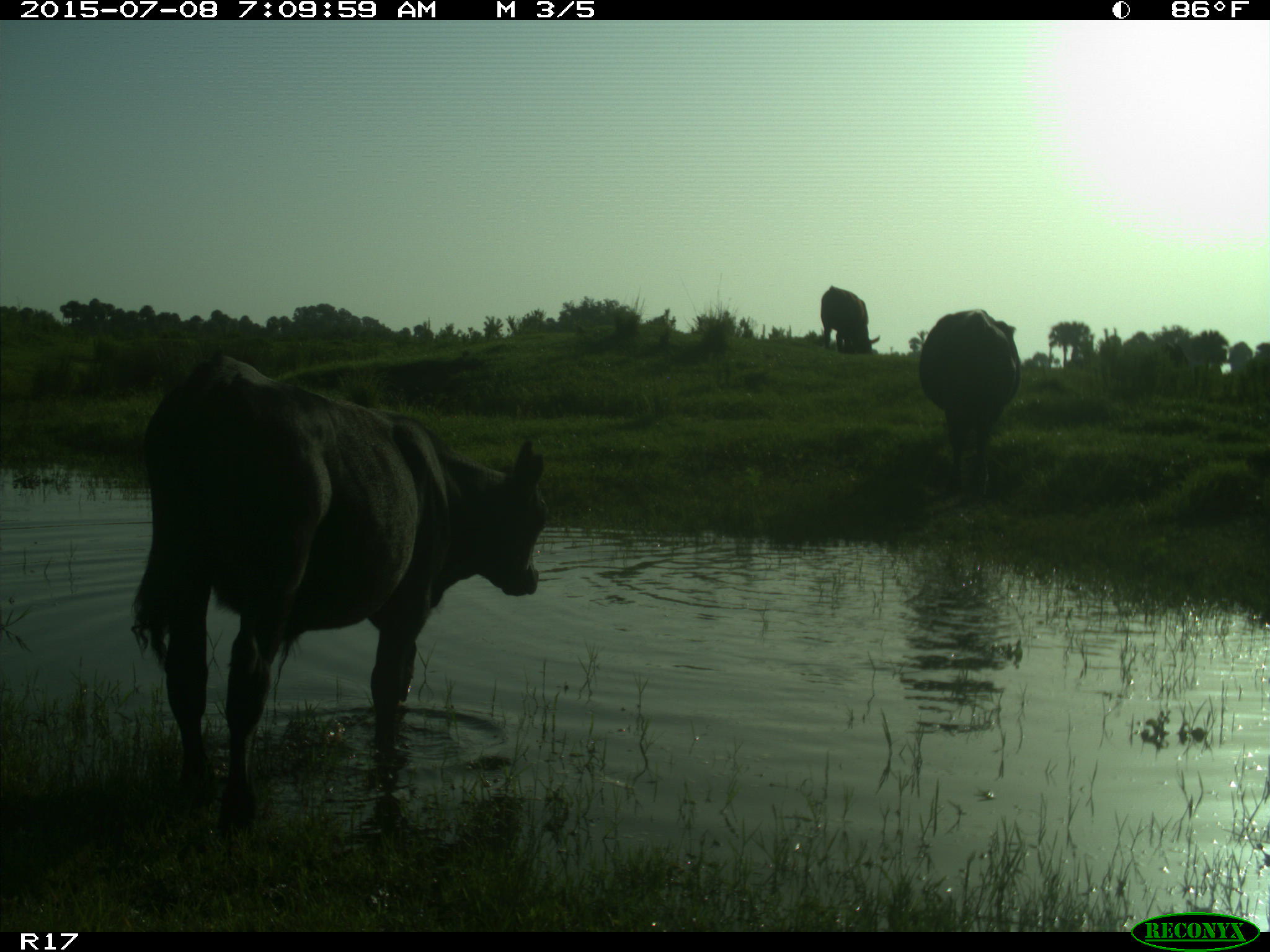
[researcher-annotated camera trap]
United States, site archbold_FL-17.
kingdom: Animalia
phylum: Chordata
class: Mammalia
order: Artiodactyla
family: Bovidae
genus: Bos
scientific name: Bos taurus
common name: domestic cow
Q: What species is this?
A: Bos taurus (domestic cow).